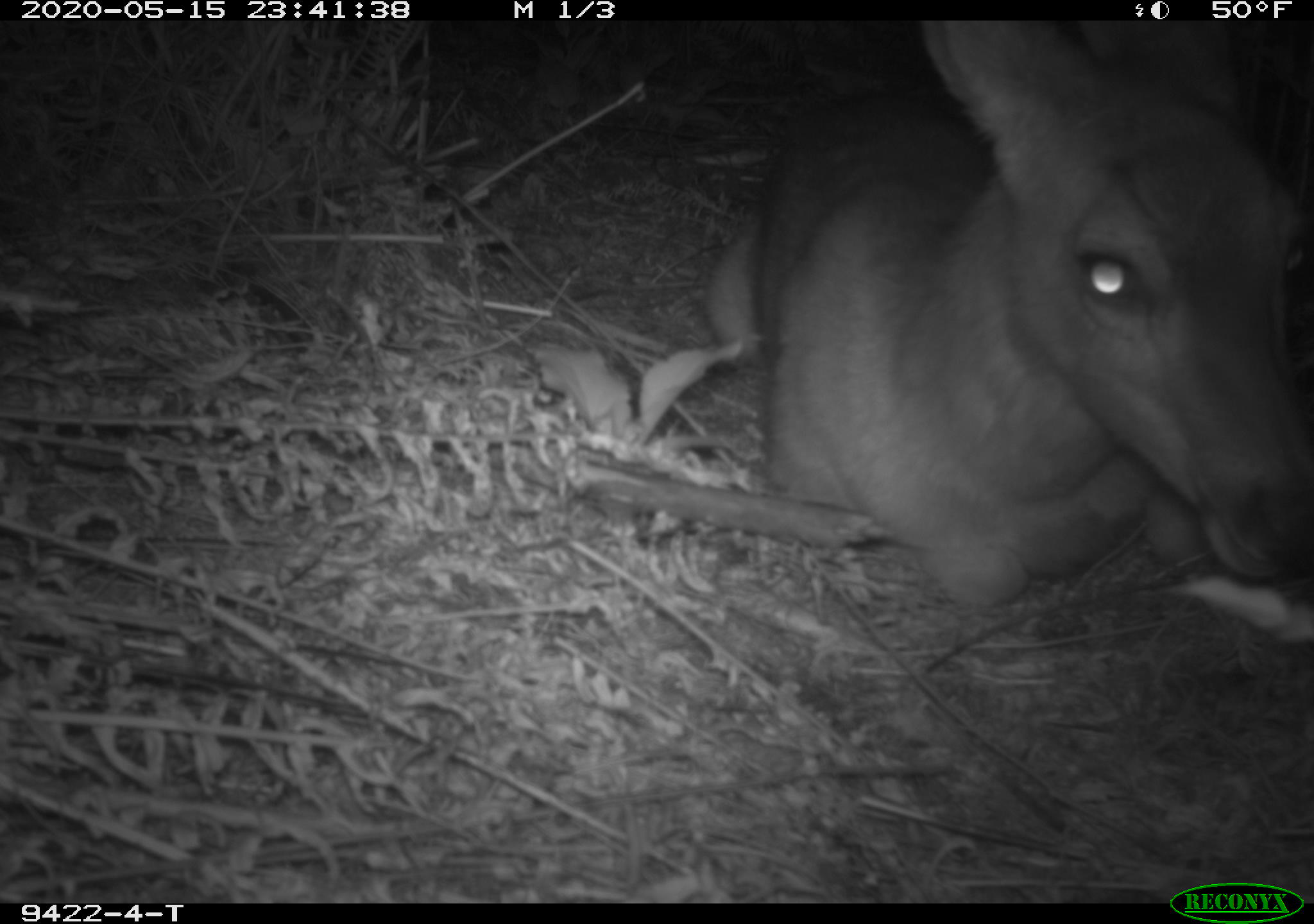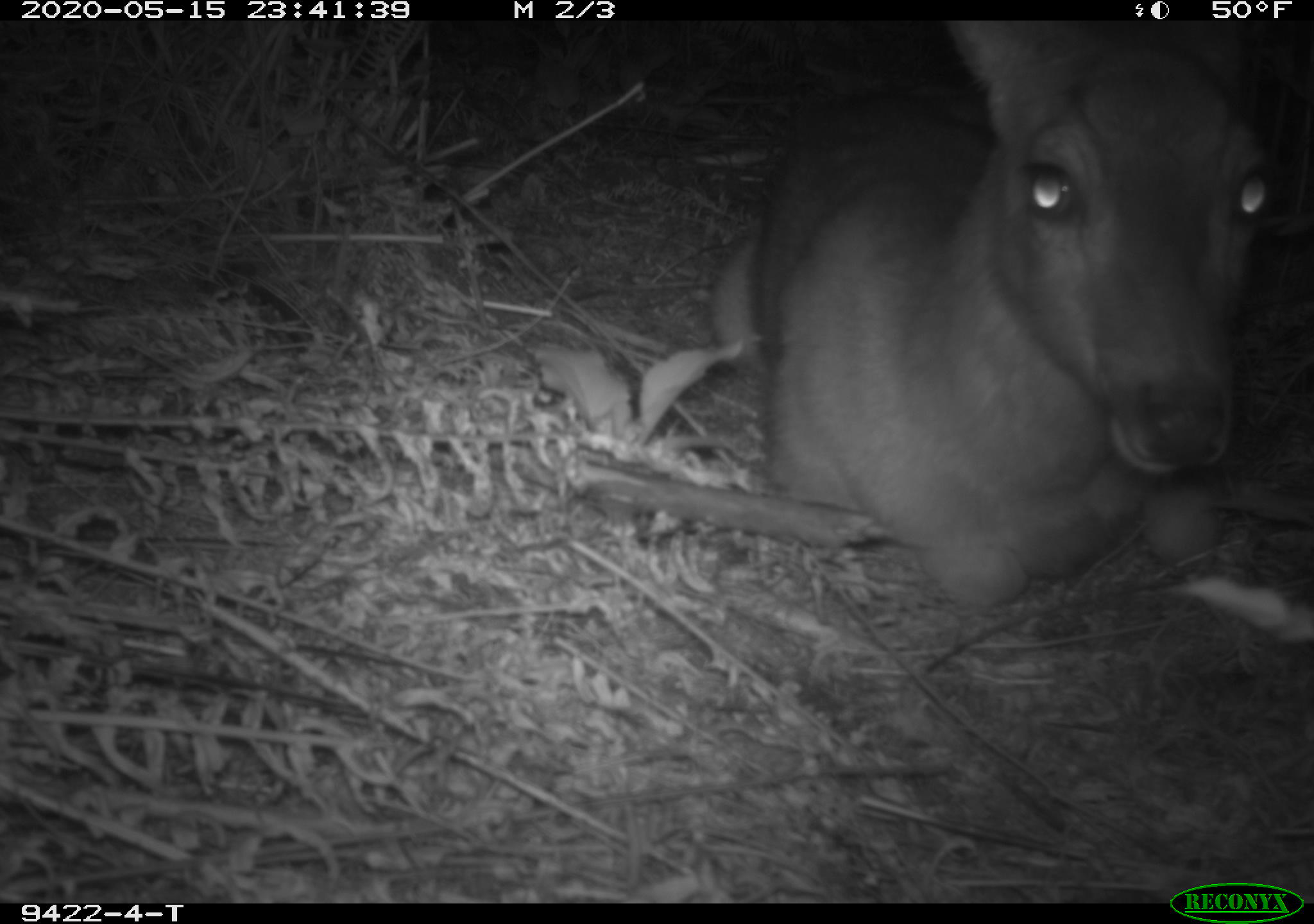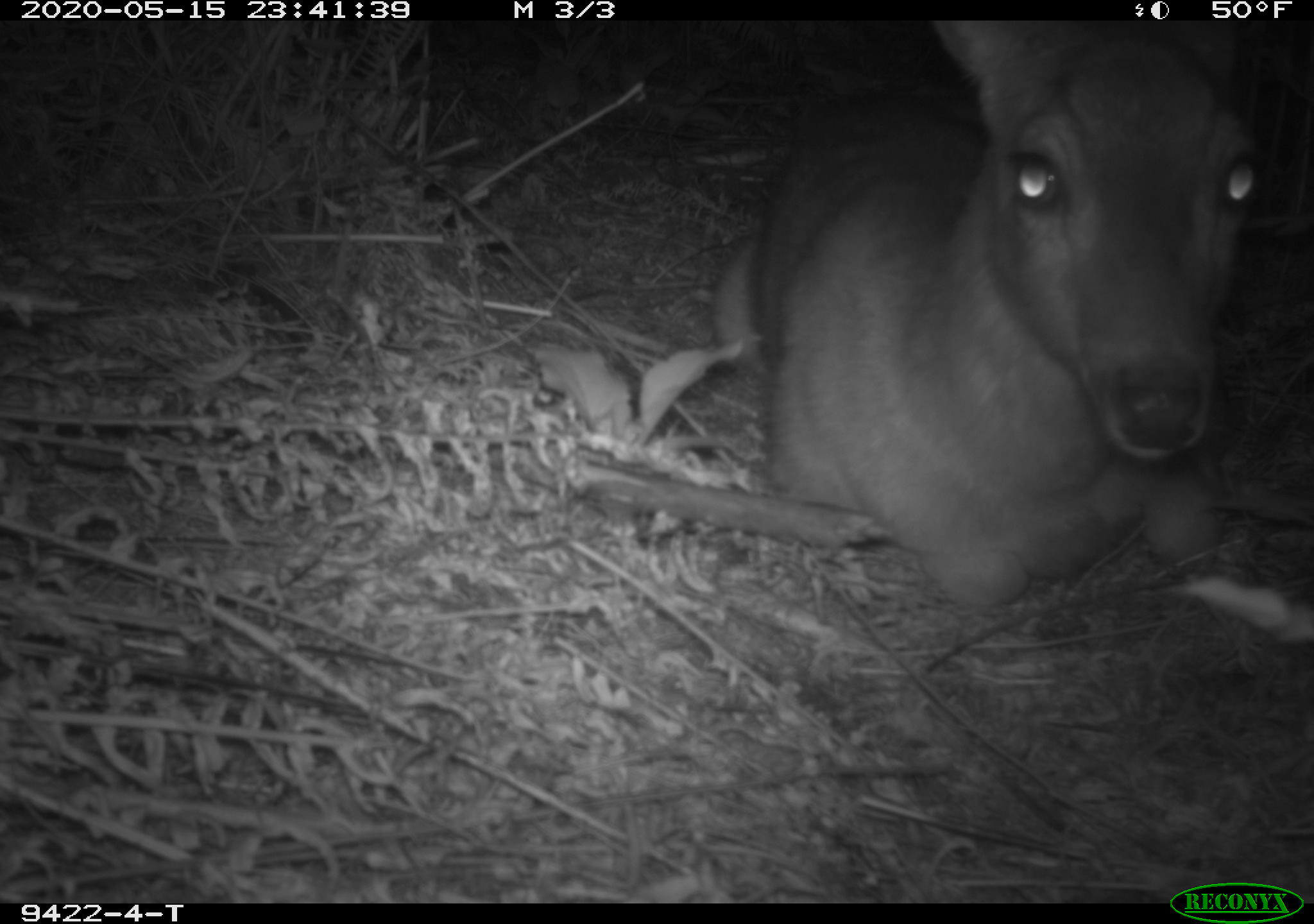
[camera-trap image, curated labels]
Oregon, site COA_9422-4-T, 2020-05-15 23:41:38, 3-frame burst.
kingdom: Animalia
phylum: Chordata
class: Mammalia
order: Artiodactyla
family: Cervidae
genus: Odocoileus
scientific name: Odocoileus hemionus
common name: black-tailed deer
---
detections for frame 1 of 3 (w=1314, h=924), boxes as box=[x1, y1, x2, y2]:
black-tailed deer: box=[693, 28, 1309, 619]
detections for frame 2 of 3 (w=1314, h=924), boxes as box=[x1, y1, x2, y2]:
black-tailed deer: box=[698, 31, 1283, 619]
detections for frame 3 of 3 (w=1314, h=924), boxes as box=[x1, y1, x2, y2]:
black-tailed deer: box=[702, 33, 1277, 612]